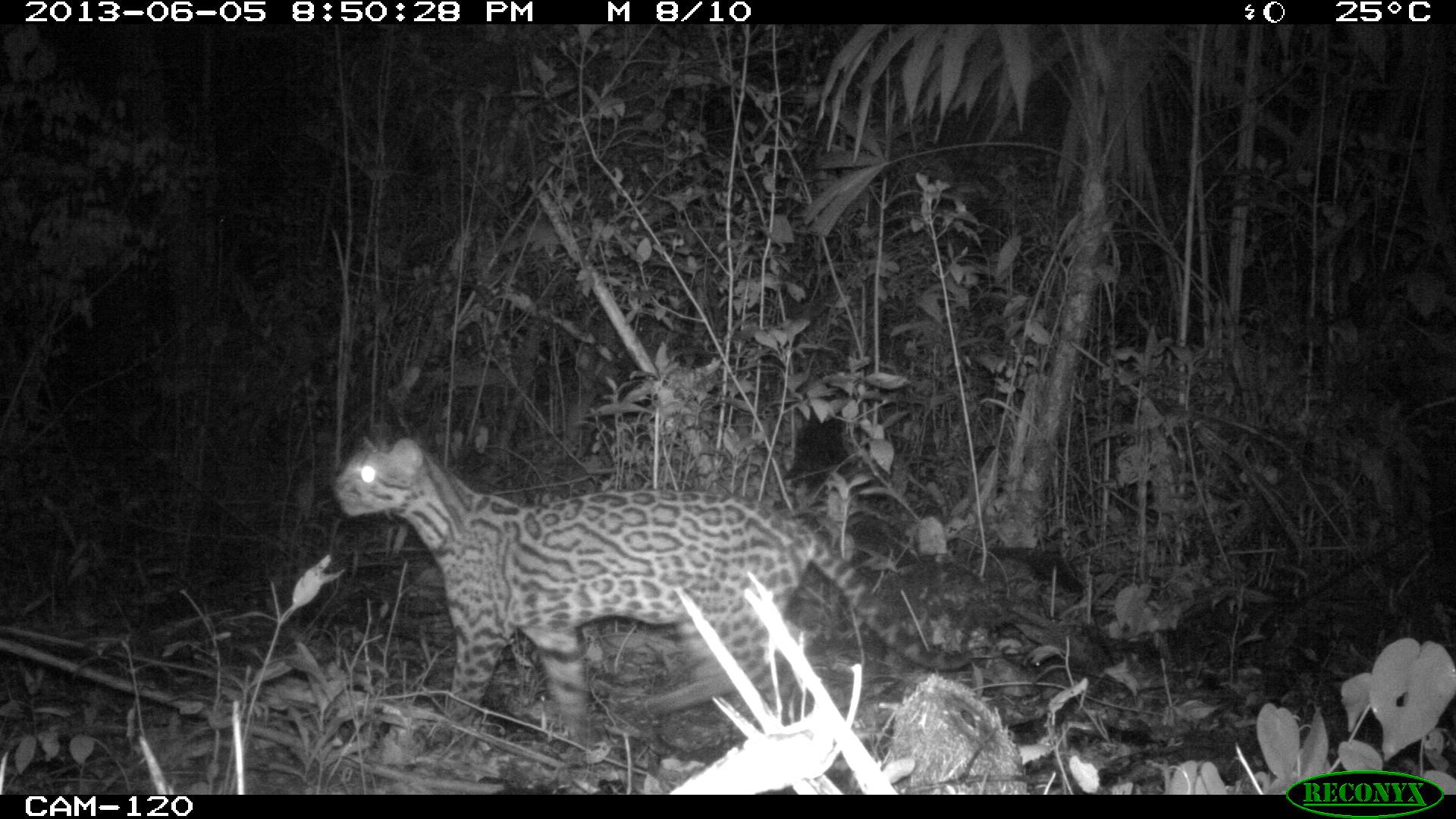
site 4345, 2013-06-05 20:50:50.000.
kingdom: Animalia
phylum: Chordata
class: Mammalia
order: Carnivora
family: Felidae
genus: Leopardus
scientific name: Leopardus pardalis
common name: ocelot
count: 1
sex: female